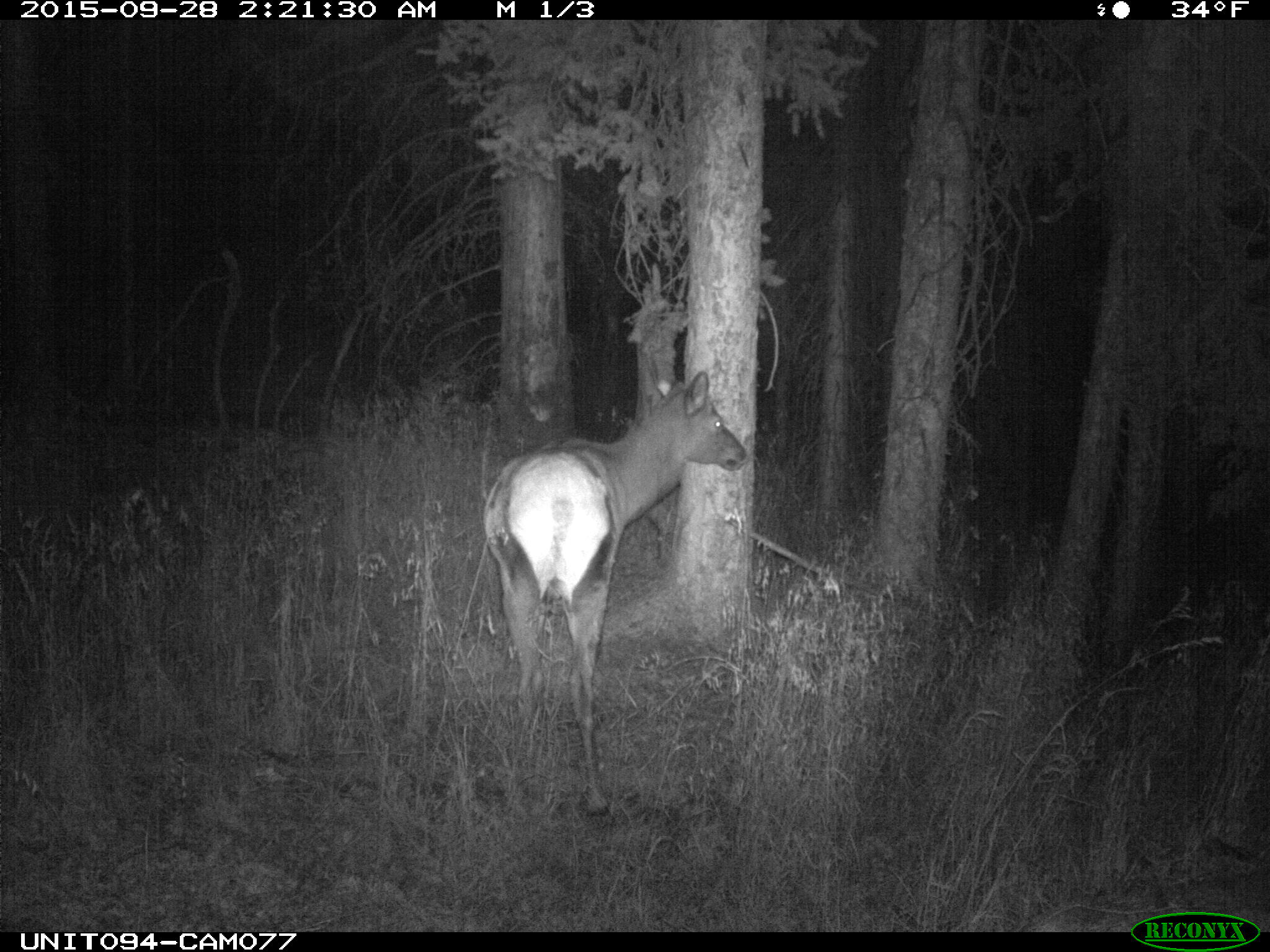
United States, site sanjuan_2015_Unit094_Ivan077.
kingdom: Animalia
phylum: Chordata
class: Mammalia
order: Artiodactyla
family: Cervidae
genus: Cervus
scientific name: Cervus elaphus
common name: red deer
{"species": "Cervus elaphus (red deer)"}